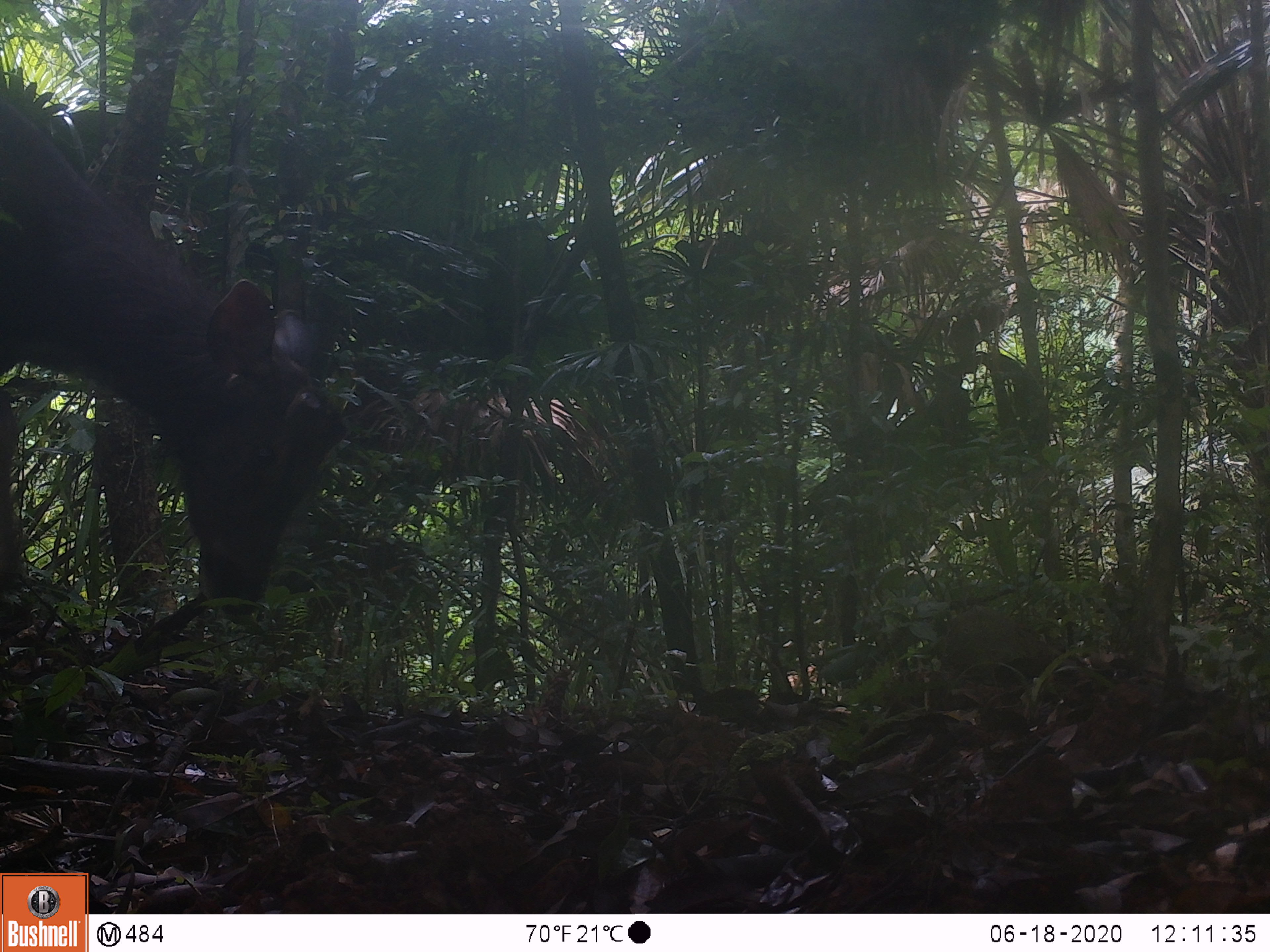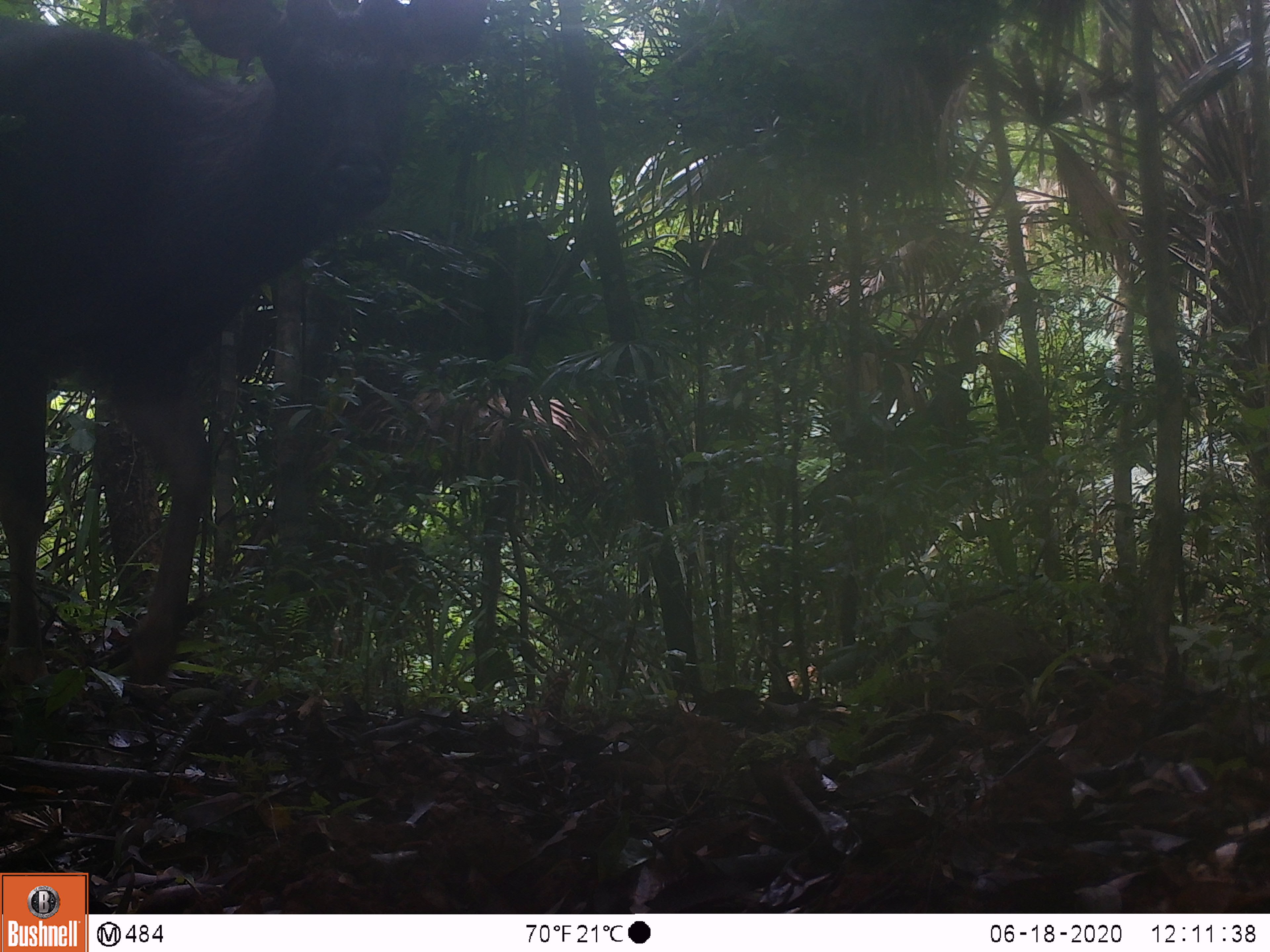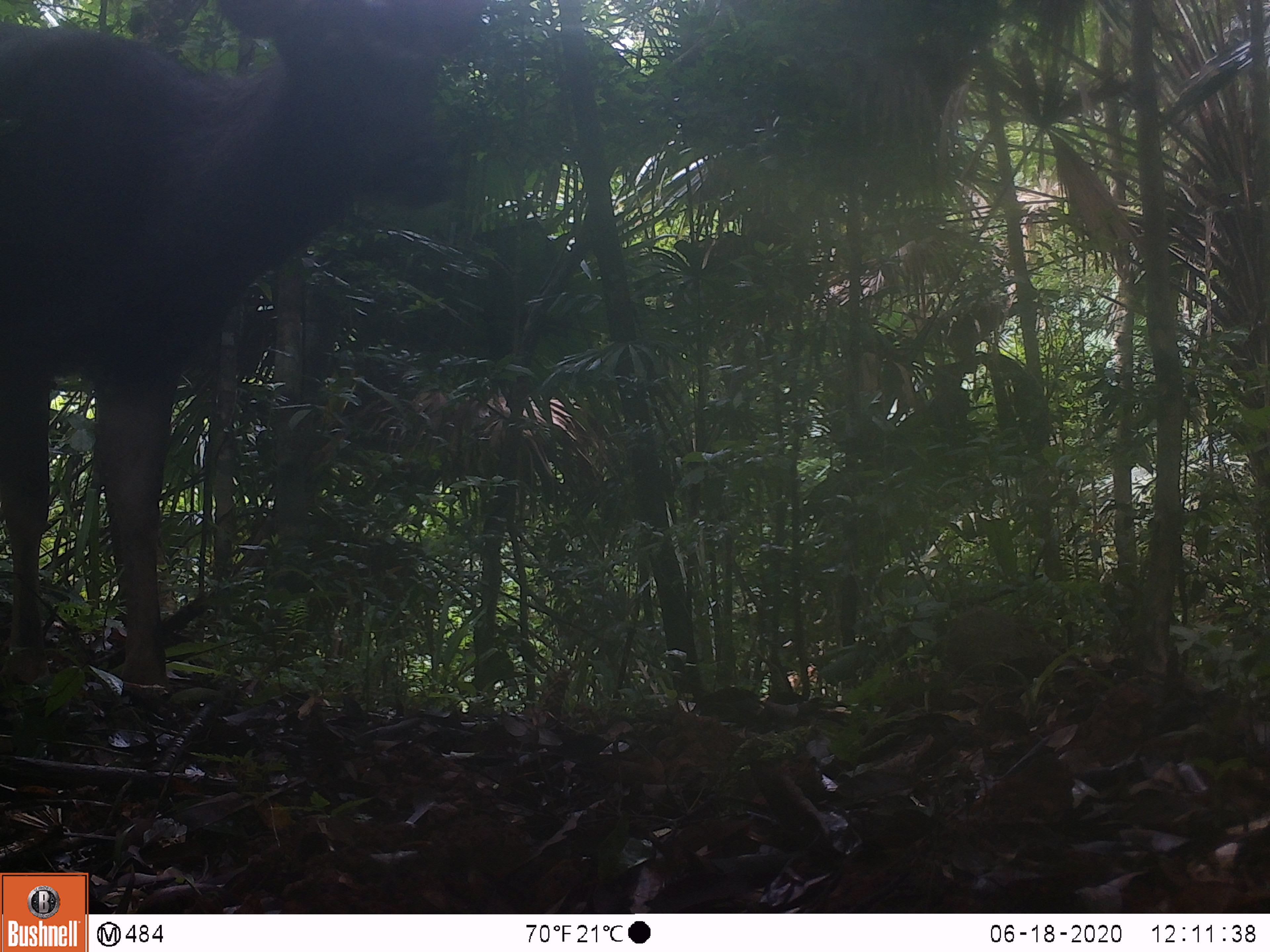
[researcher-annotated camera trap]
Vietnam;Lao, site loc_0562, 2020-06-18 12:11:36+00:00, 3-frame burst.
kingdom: Animalia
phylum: Chordata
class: Mammalia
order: Artiodactyla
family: Cervidae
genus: Rusa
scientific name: Rusa unicolor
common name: sambar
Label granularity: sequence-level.